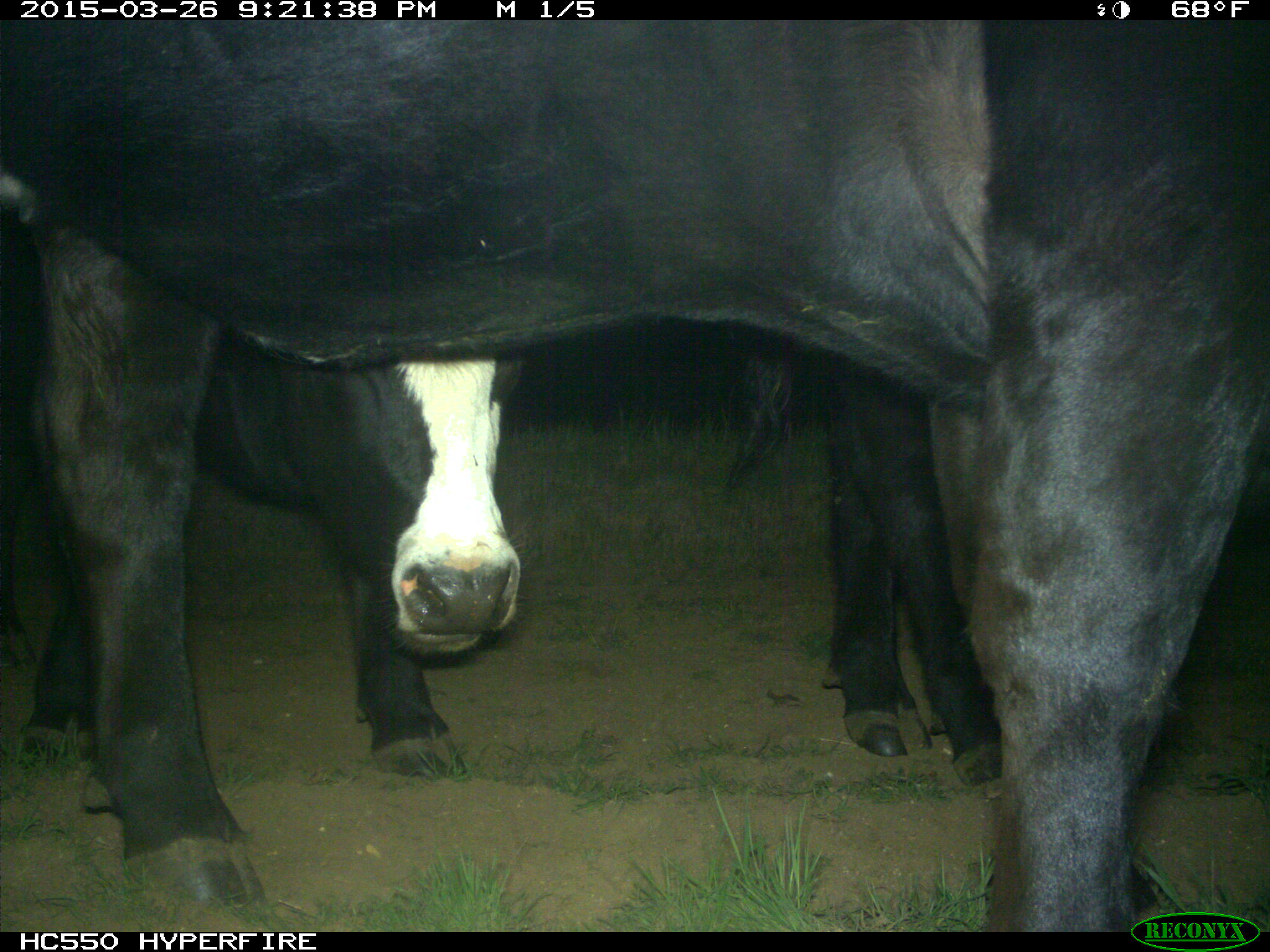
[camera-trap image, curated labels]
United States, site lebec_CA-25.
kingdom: Animalia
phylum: Chordata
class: Mammalia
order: Artiodactyla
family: Bovidae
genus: Bos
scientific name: Bos taurus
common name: domestic cow